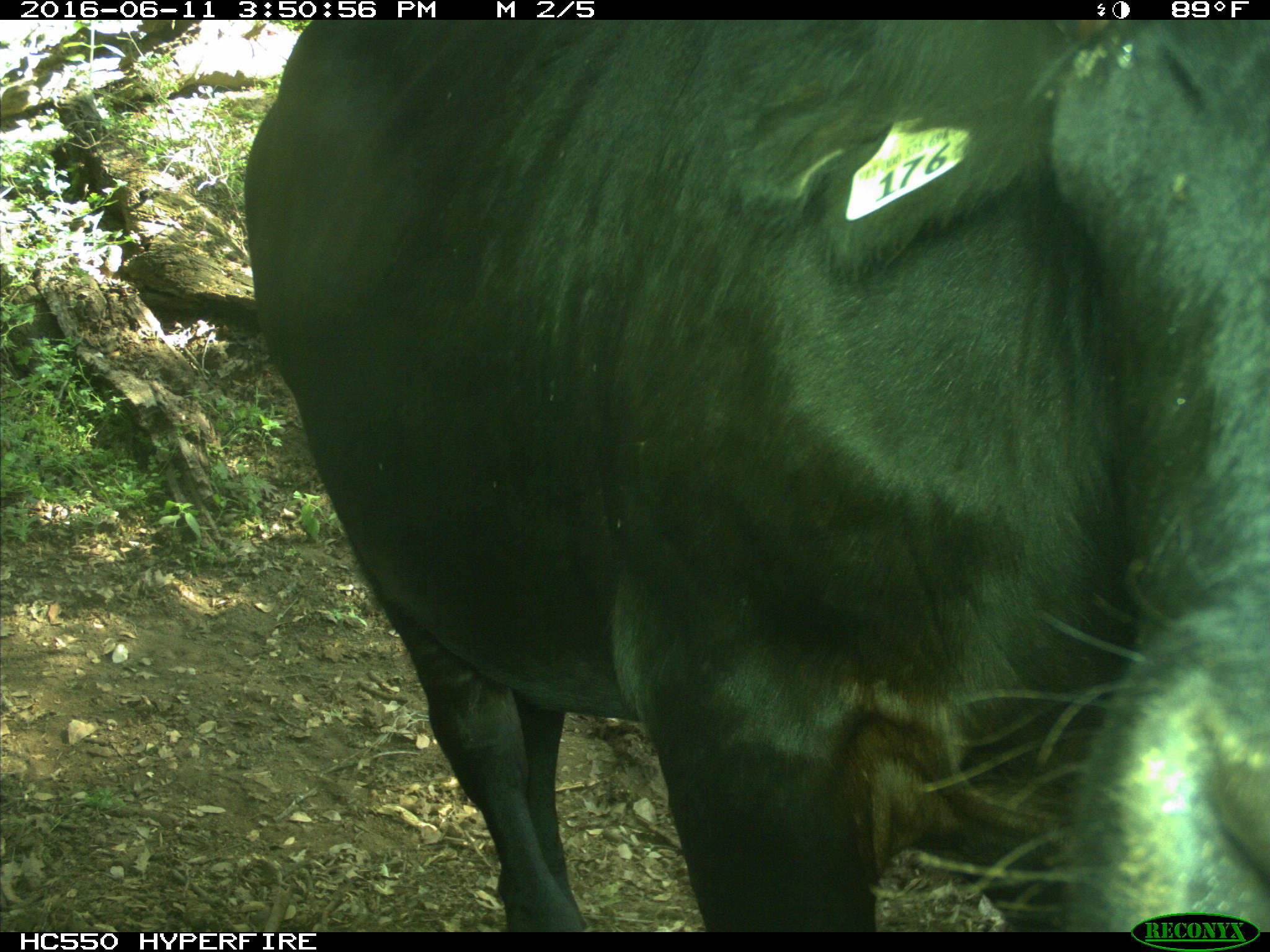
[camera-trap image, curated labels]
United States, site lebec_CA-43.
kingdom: Animalia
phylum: Chordata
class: Mammalia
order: Artiodactyla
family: Bovidae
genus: Bos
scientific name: Bos taurus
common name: domestic cow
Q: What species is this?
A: Bos taurus (domestic cow).